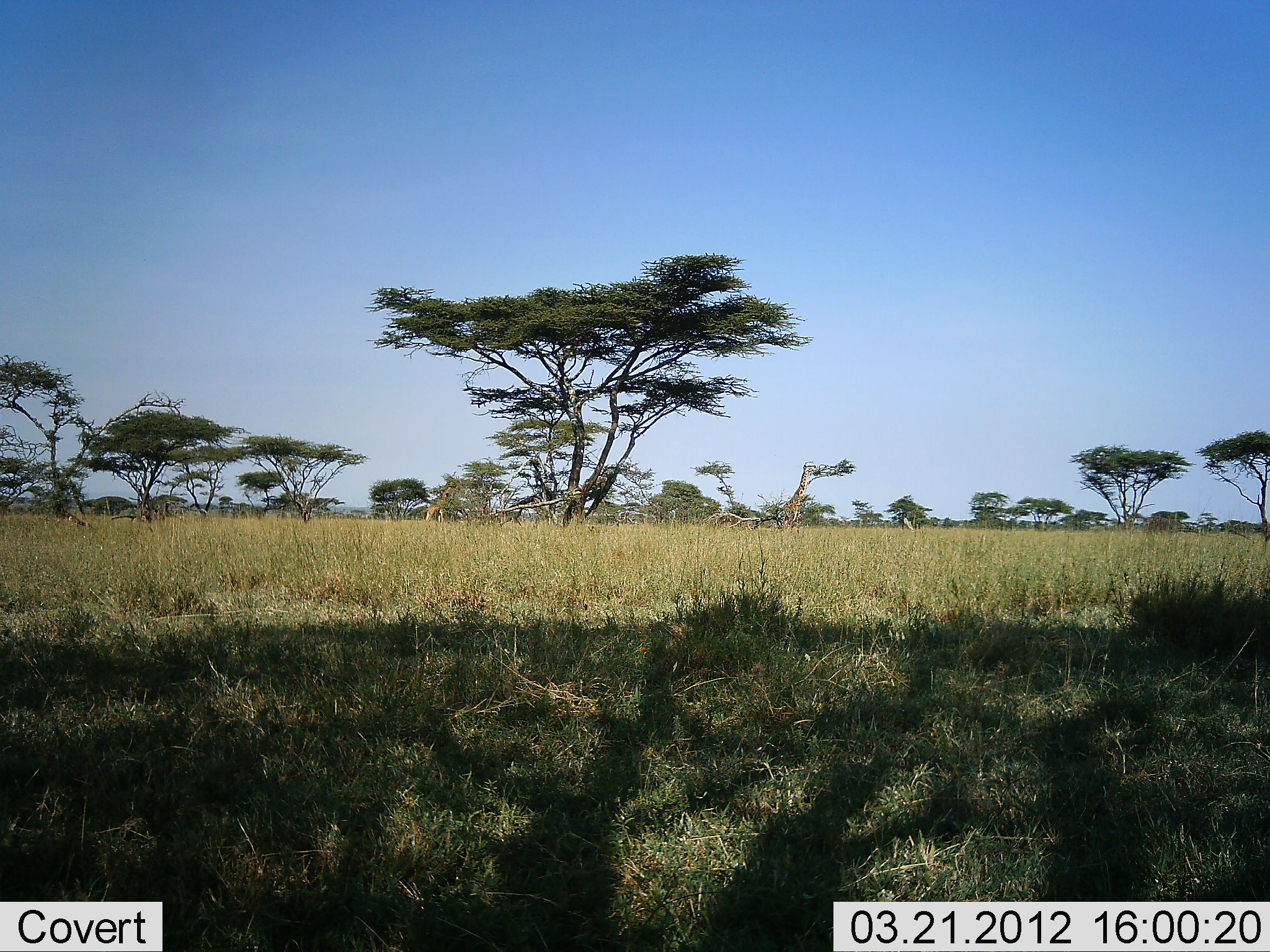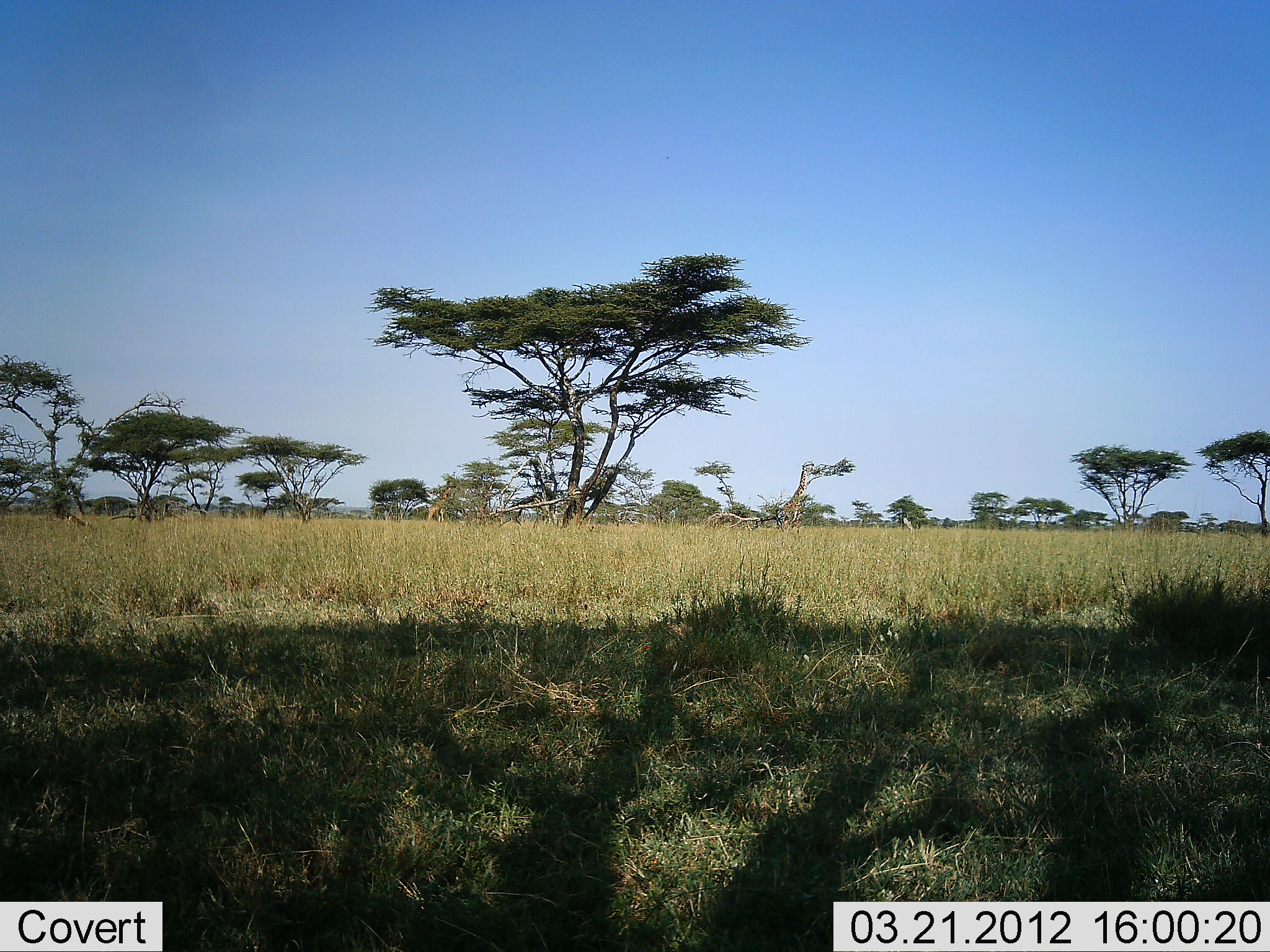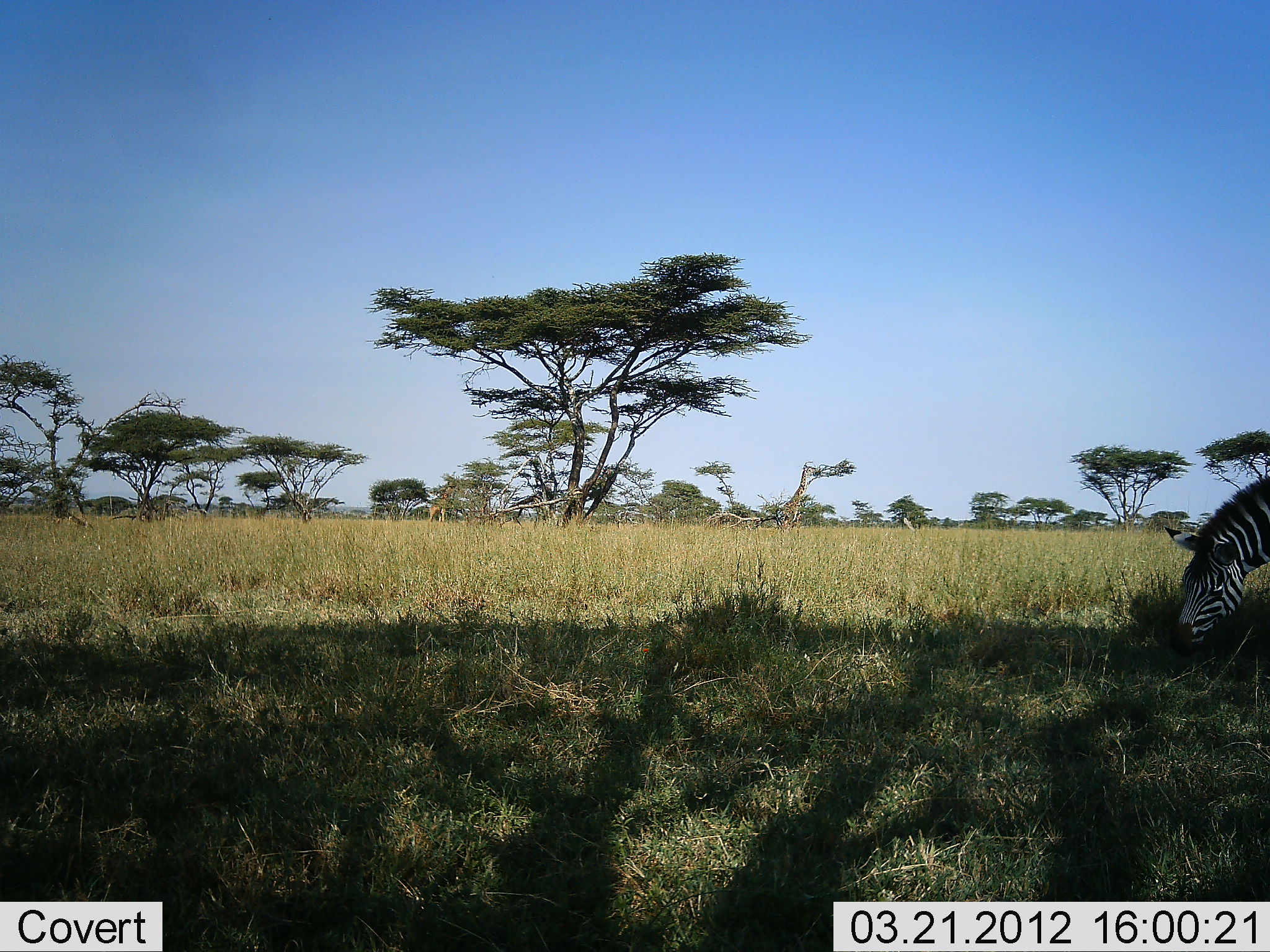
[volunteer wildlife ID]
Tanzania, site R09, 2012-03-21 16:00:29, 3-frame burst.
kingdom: Animalia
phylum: Chordata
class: Mammalia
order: Perissodactyla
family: Equidae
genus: Equus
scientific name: Equus quagga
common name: plains zebra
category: zebra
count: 1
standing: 5%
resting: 0%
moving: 63%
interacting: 0%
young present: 0%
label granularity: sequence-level